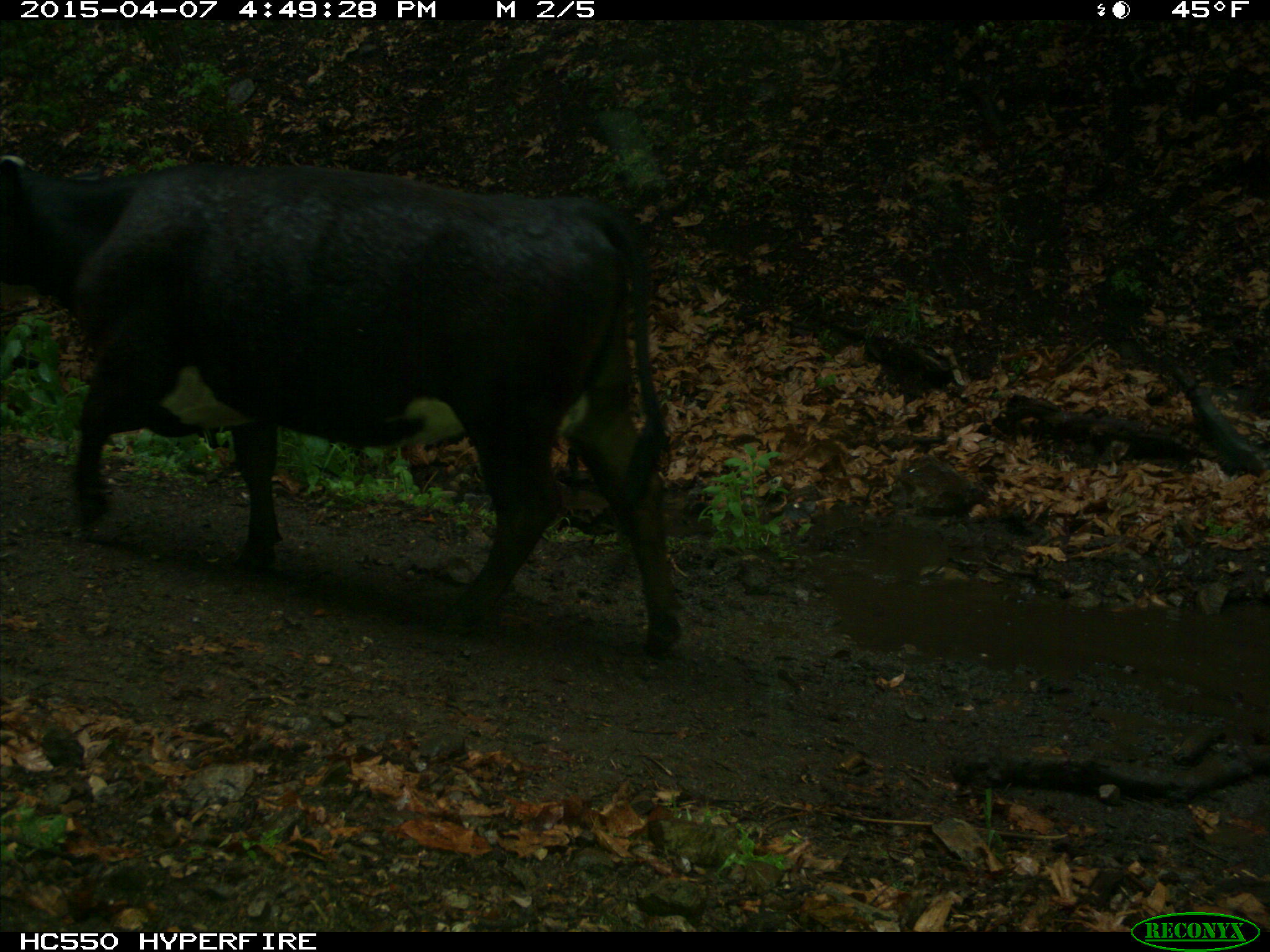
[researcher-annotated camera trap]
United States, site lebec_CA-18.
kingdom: Animalia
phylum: Chordata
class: Mammalia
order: Artiodactyla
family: Bovidae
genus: Bos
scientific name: Bos taurus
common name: domestic cow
Bos taurus (domestic cow).